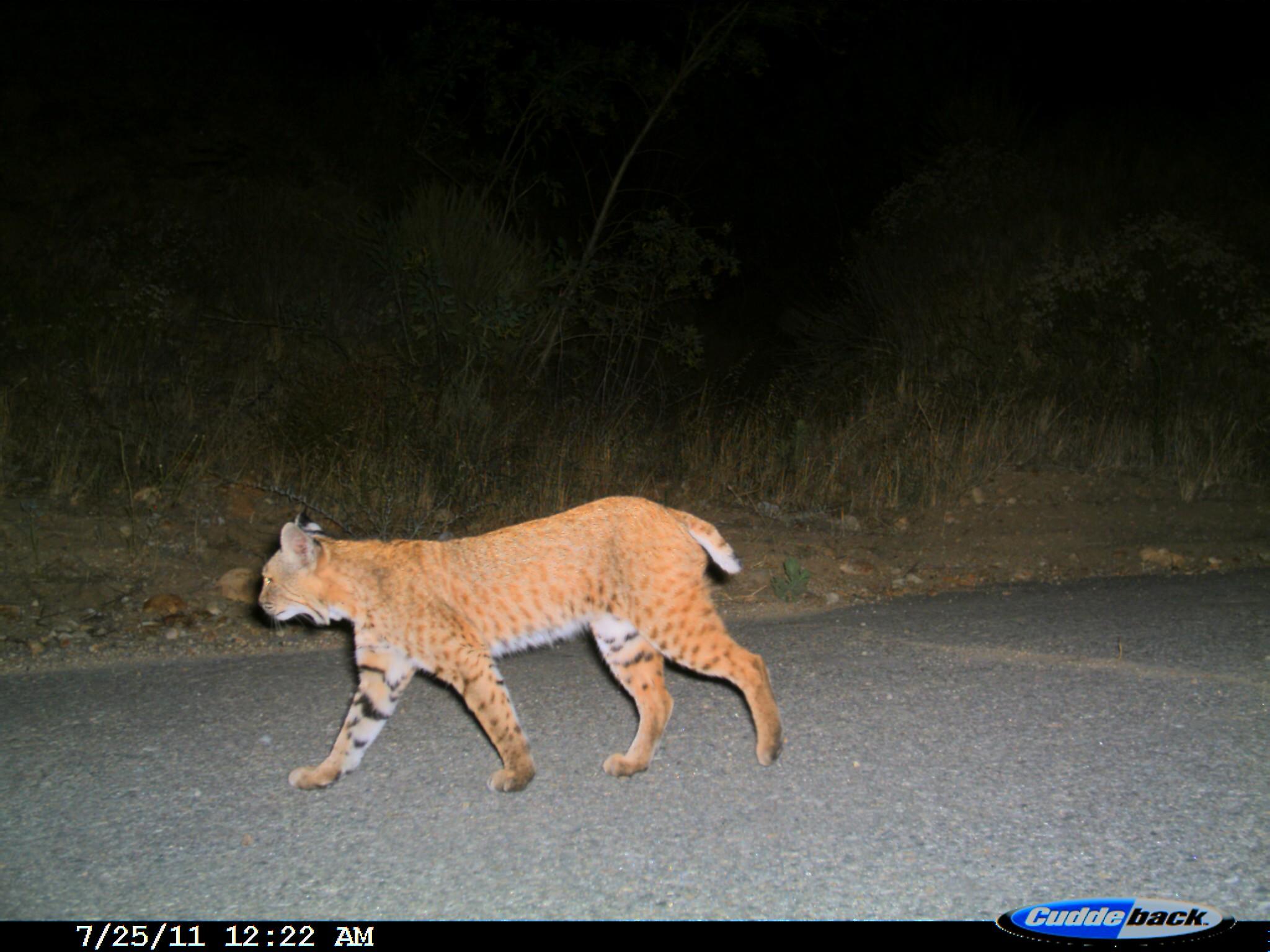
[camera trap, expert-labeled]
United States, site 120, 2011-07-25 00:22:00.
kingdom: Animalia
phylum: Chordata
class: Mammalia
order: Carnivora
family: Felidae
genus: Lynx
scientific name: Lynx rufus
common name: bobcat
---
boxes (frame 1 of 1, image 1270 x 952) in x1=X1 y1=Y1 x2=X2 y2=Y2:
bobcat: x1=251 y1=484 x2=795 y2=801